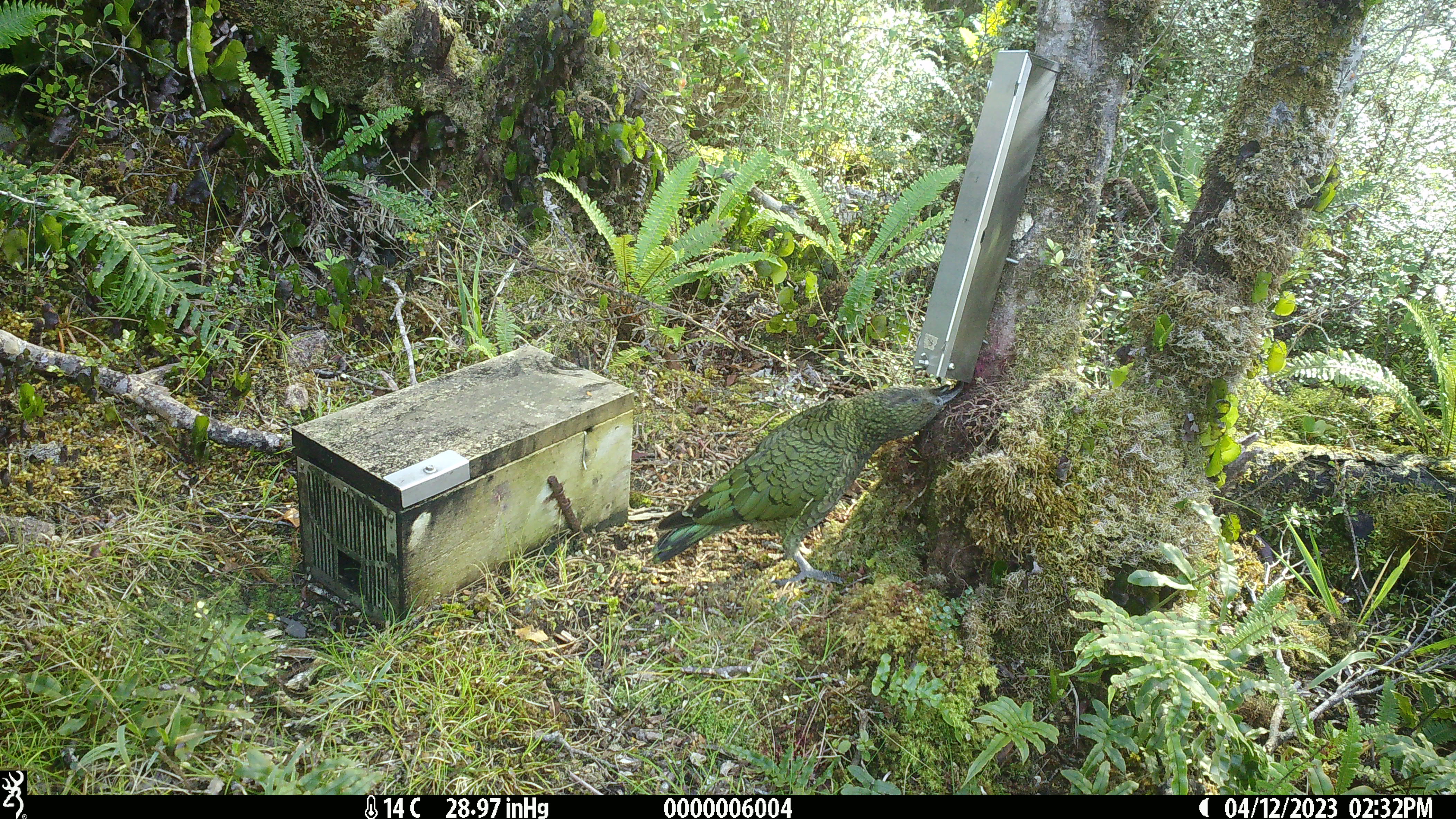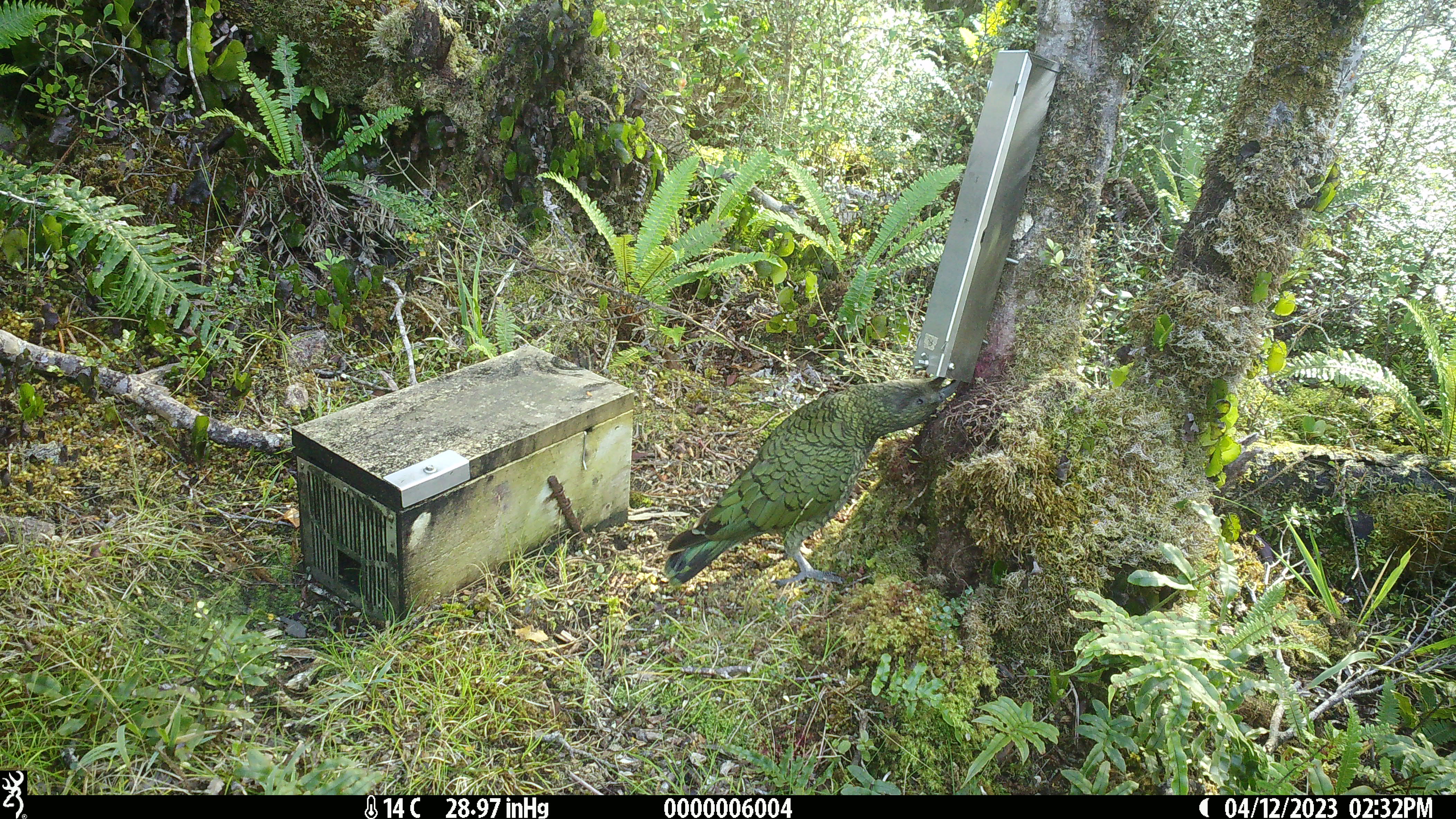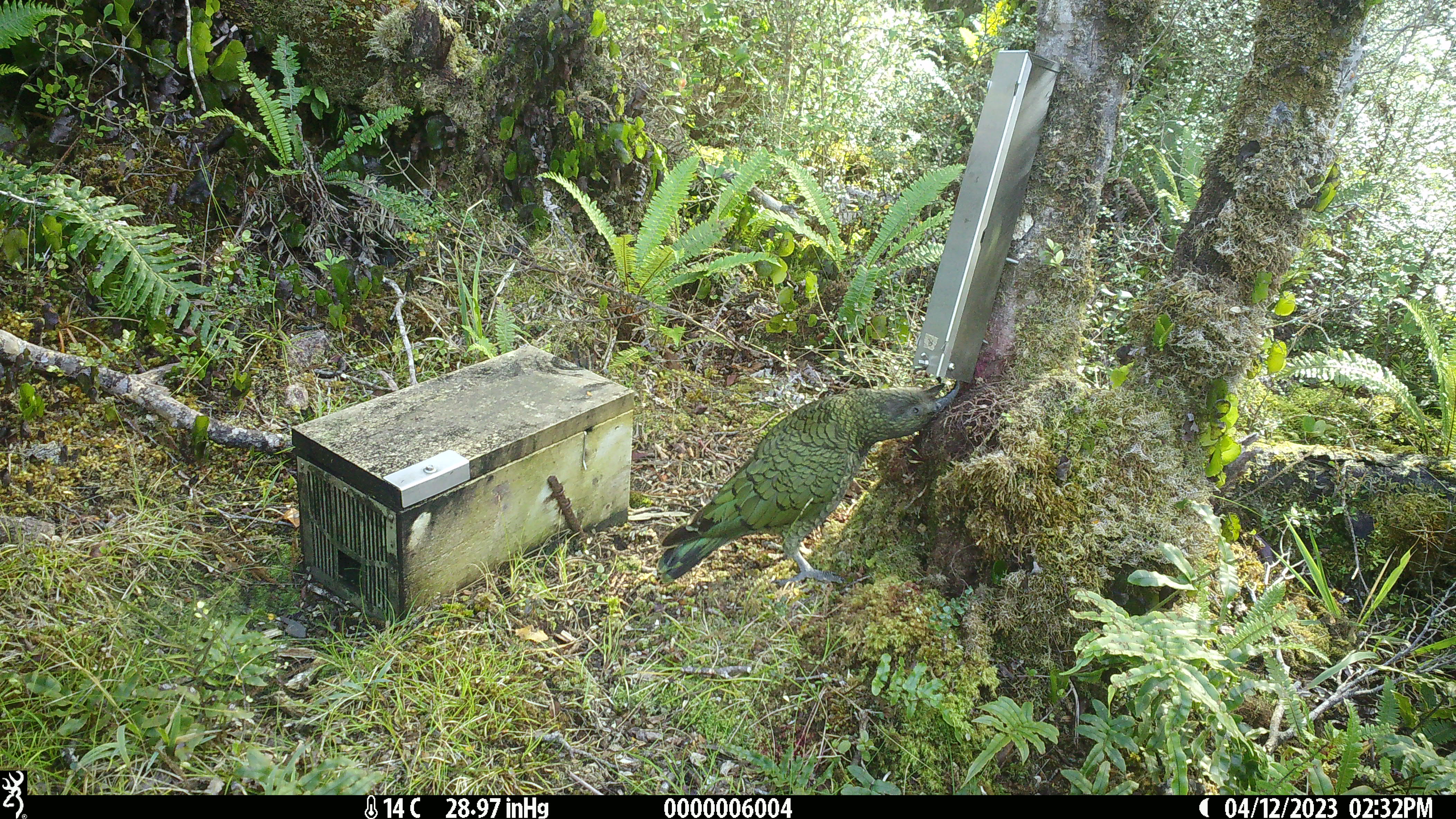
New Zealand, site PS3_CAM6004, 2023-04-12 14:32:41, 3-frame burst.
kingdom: Animalia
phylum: Chordata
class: Aves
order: Psittaciformes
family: Strigopidae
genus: Nestor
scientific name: Nestor notabilis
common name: kea